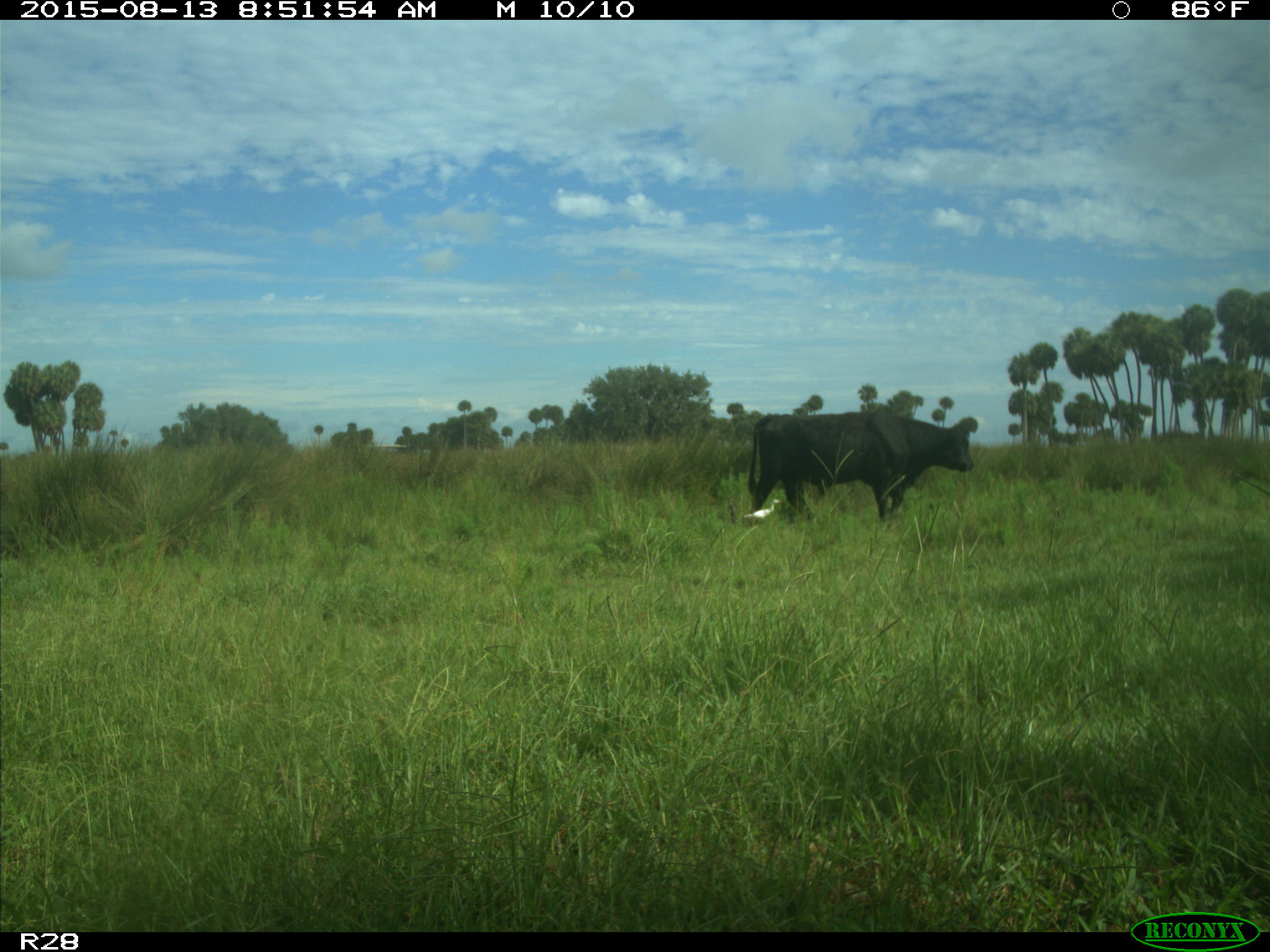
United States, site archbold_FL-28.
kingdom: Animalia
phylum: Chordata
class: Mammalia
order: Artiodactyla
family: Bovidae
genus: Bos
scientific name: Bos taurus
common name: domestic cow